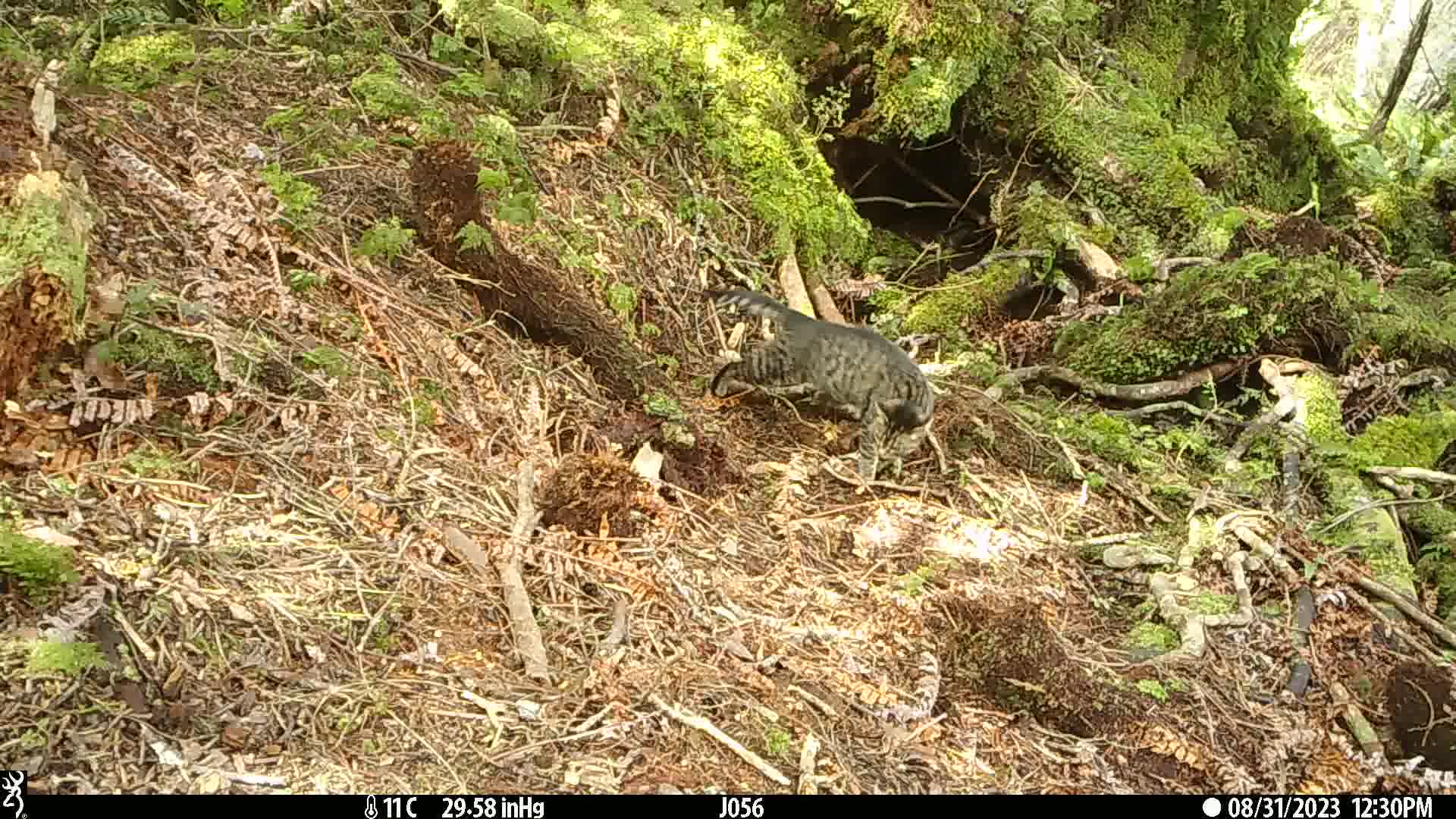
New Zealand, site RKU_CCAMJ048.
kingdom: Animalia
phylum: Chordata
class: Mammalia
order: Carnivora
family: Felidae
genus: Felis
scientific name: Felis catus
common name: domestic cat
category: cat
Cat (domestic cat) (Felis catus).